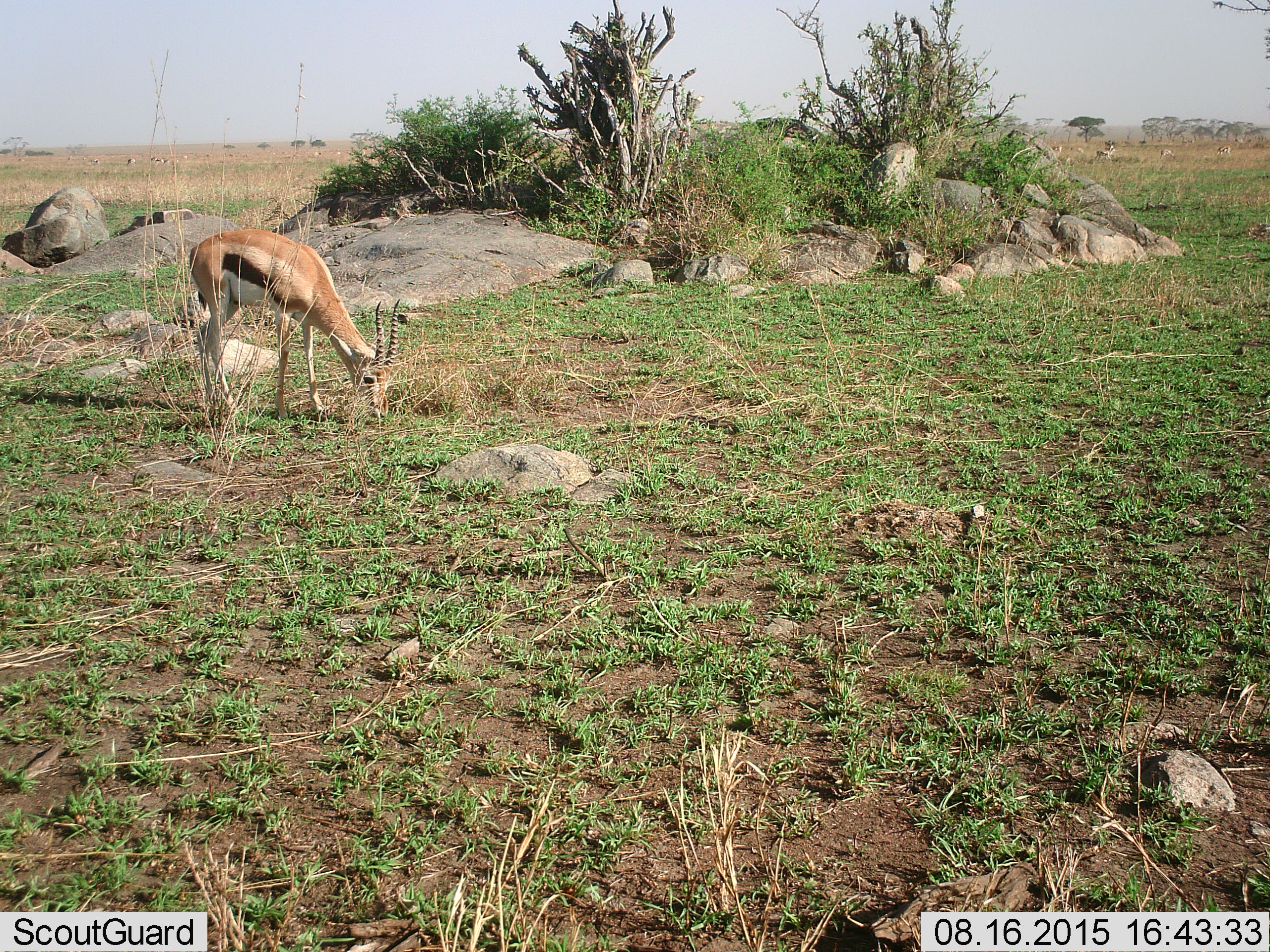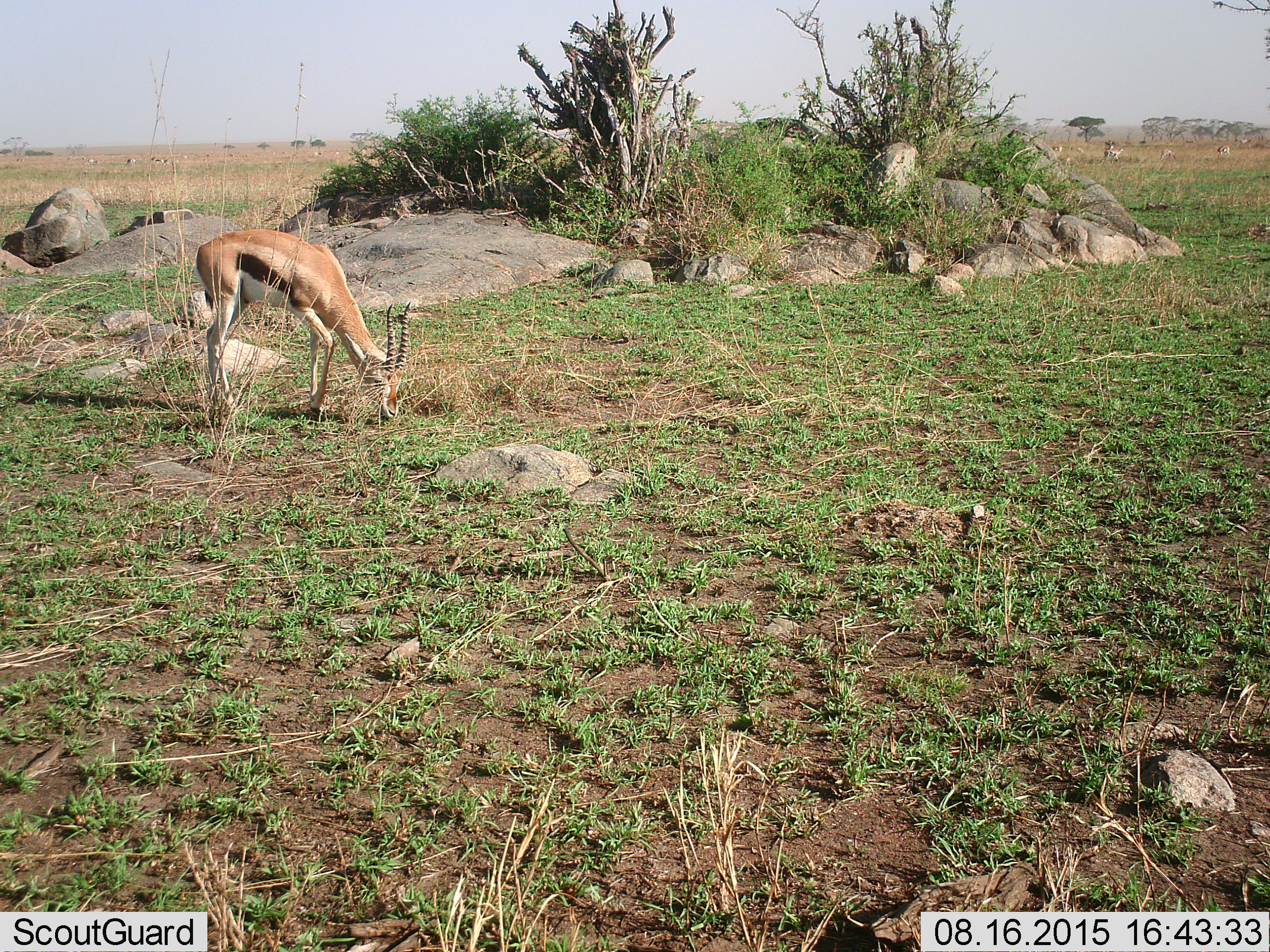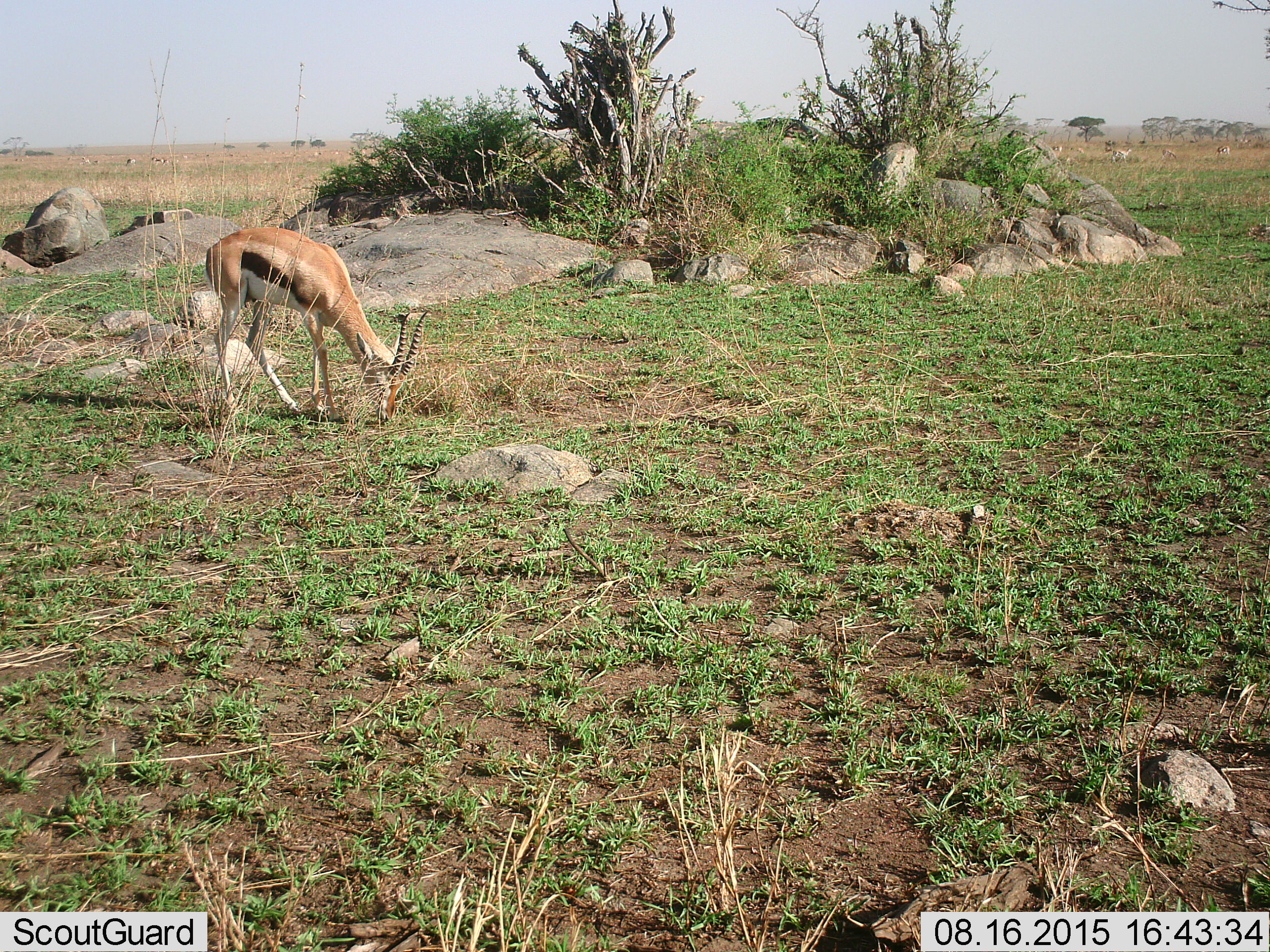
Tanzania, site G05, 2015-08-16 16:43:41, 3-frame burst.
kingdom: Animalia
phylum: Chordata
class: Mammalia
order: Artiodactyla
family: Bovidae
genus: Eudorcas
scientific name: Eudorcas thomsonii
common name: thomson's gazelle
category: gazellethomsons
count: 4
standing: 44%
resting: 0%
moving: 33%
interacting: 0%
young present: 6%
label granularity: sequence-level